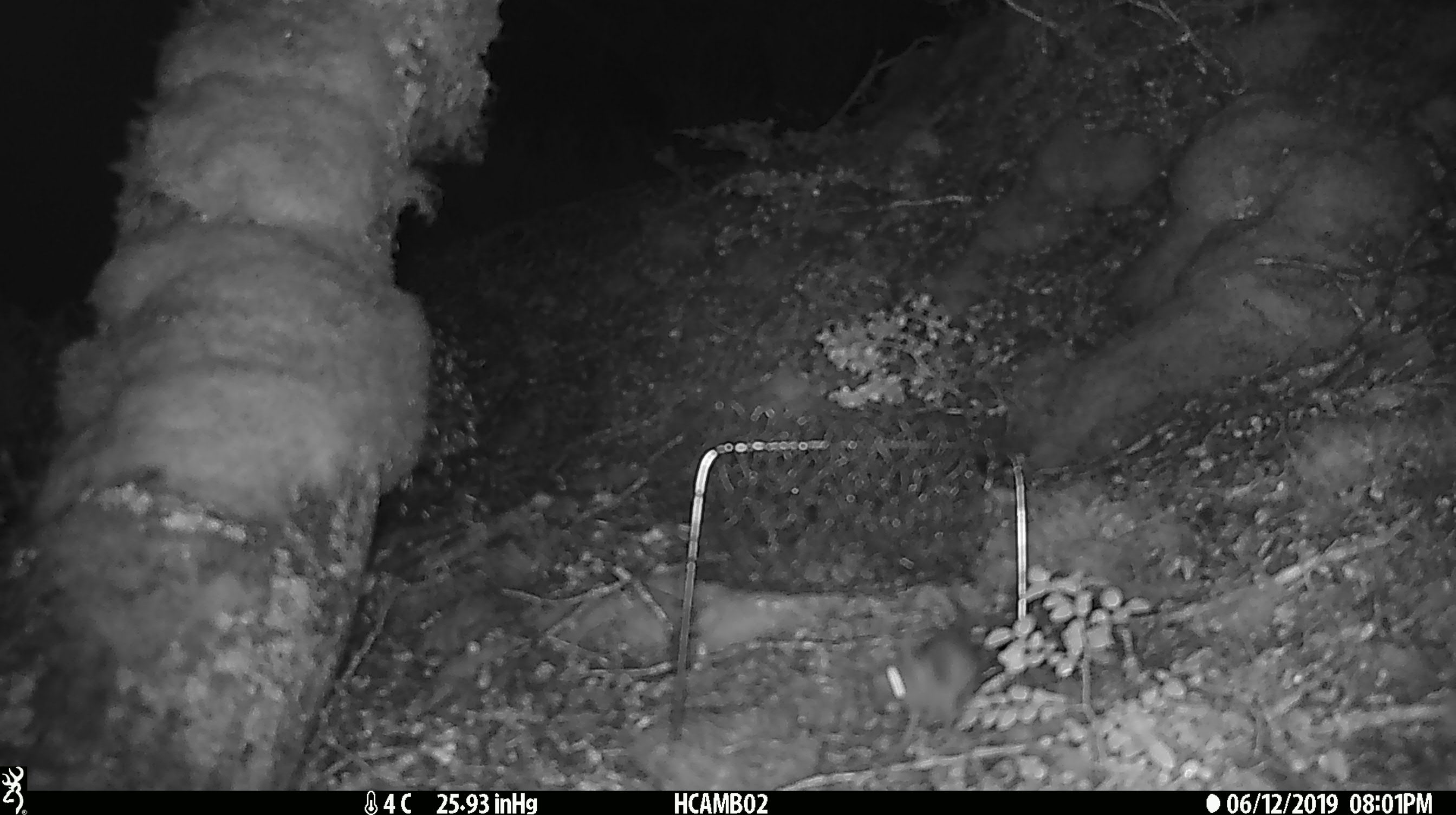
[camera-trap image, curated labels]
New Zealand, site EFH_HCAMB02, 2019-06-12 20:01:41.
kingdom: Animalia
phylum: Chordata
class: Mammalia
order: Rodentia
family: Muridae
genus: Mus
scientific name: Mus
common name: mouse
Mouse (Mus).